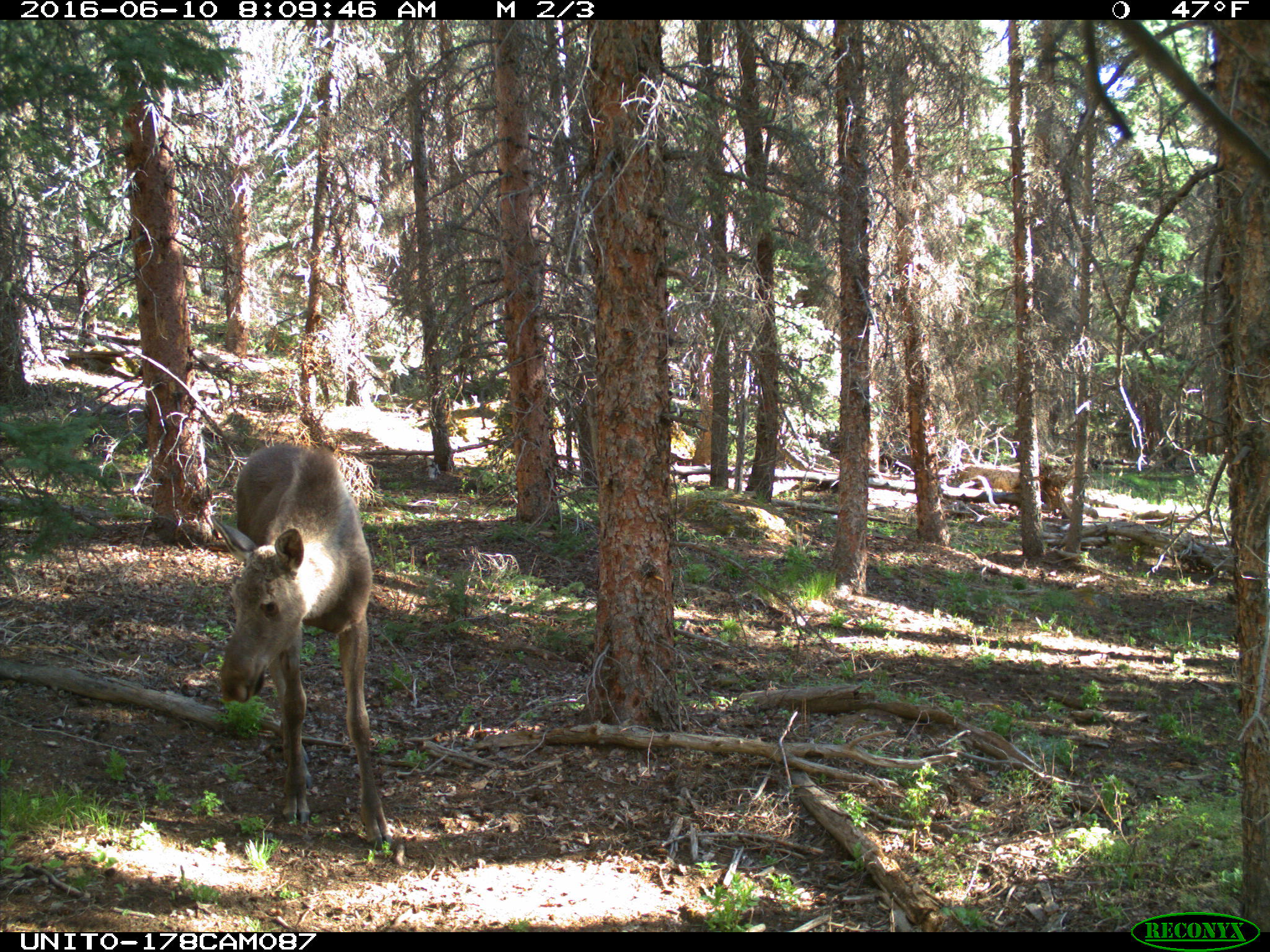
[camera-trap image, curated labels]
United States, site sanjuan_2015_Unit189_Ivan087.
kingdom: Animalia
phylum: Chordata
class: Mammalia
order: Artiodactyla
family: Cervidae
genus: Alces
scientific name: Alces alces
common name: moose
Alces alces (moose).